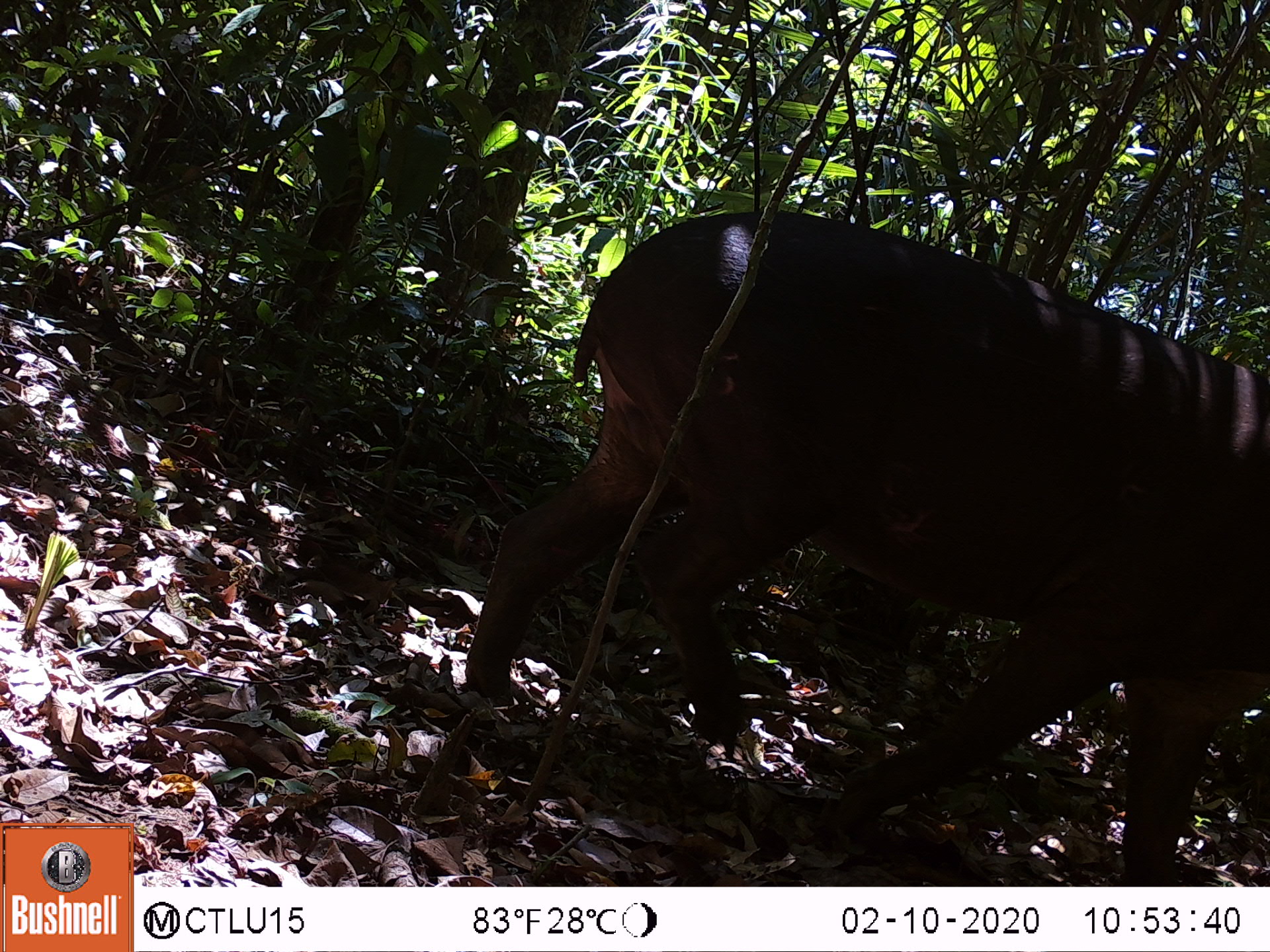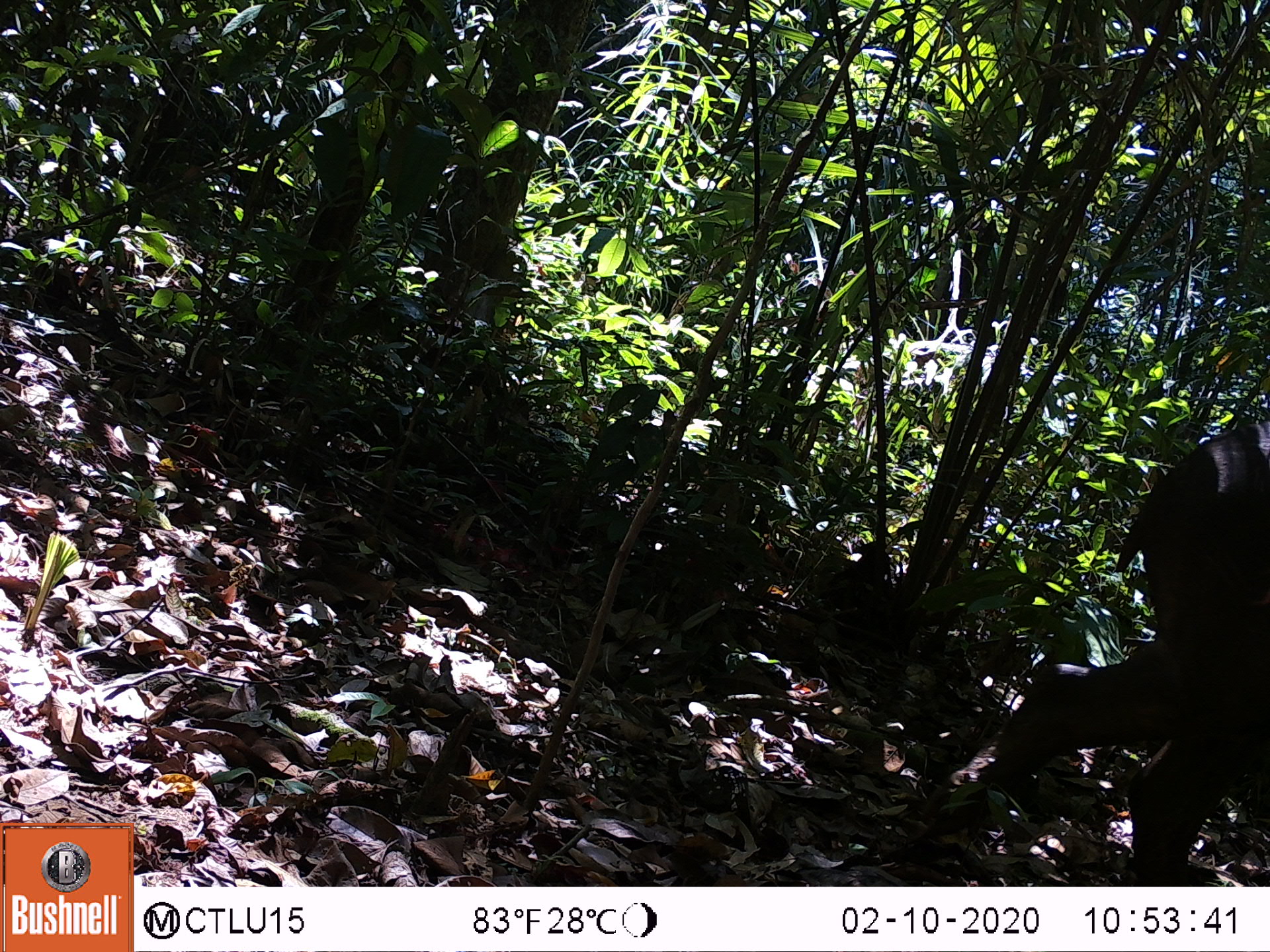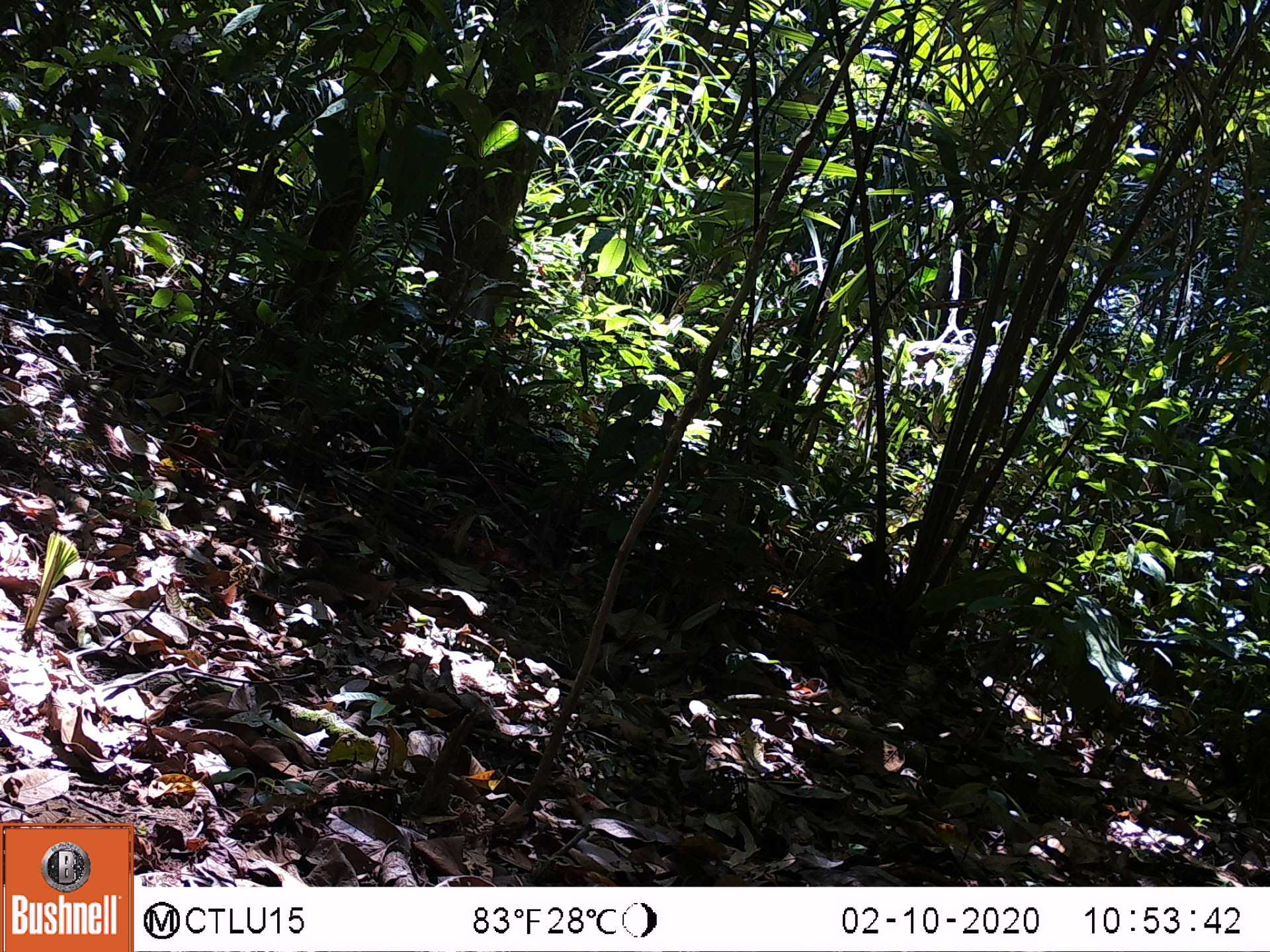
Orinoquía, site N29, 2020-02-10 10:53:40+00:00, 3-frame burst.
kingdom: Animalia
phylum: Chordata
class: Mammalia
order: Perissodactyla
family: Tapiridae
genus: Tapirus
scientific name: Tapirus terrestris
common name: lowland tapir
Lowland tapir (Tapirus terrestris).